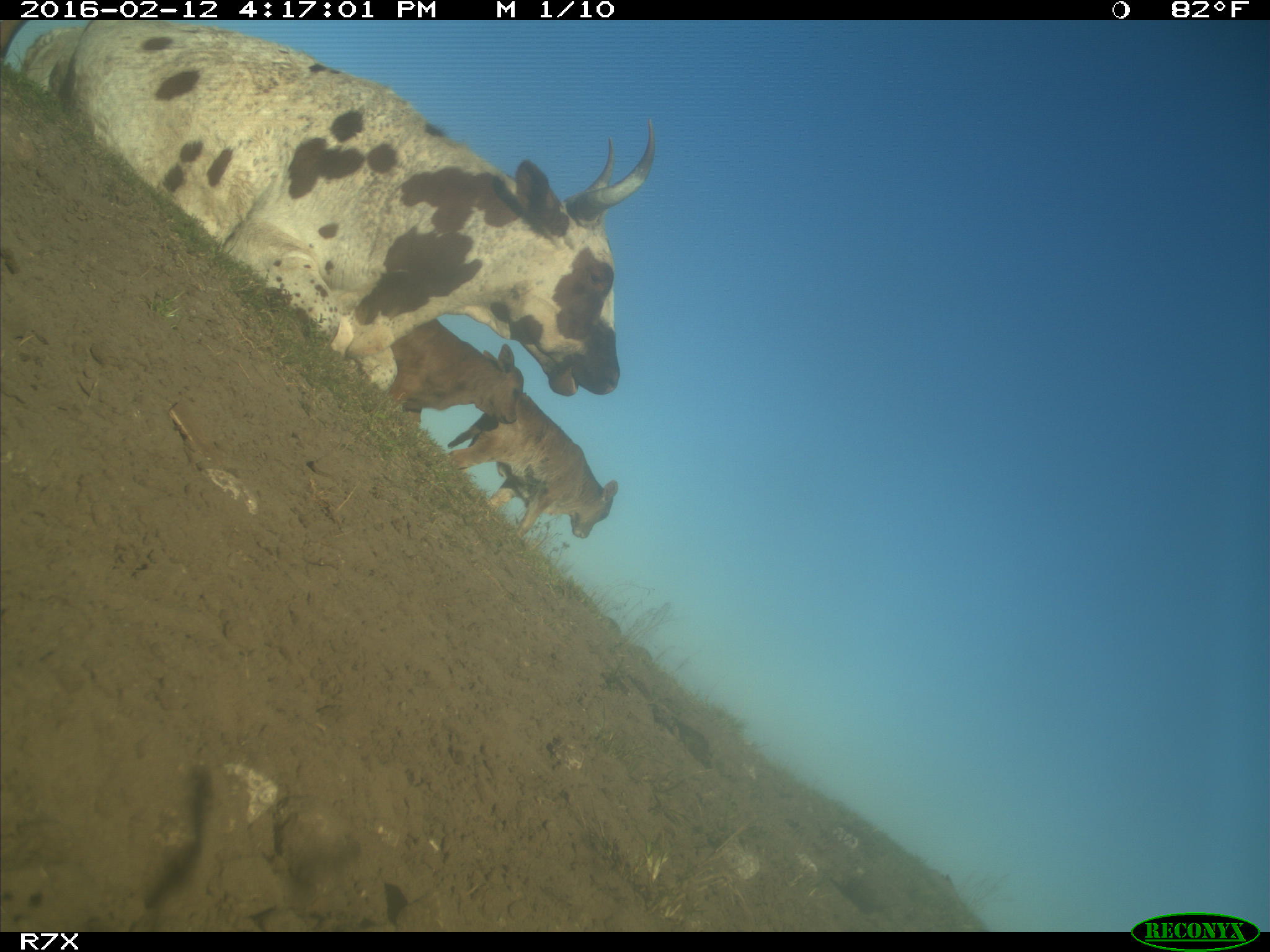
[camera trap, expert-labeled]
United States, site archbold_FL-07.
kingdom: Animalia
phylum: Chordata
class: Mammalia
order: Artiodactyla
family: Bovidae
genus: Bos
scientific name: Bos taurus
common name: domestic cow